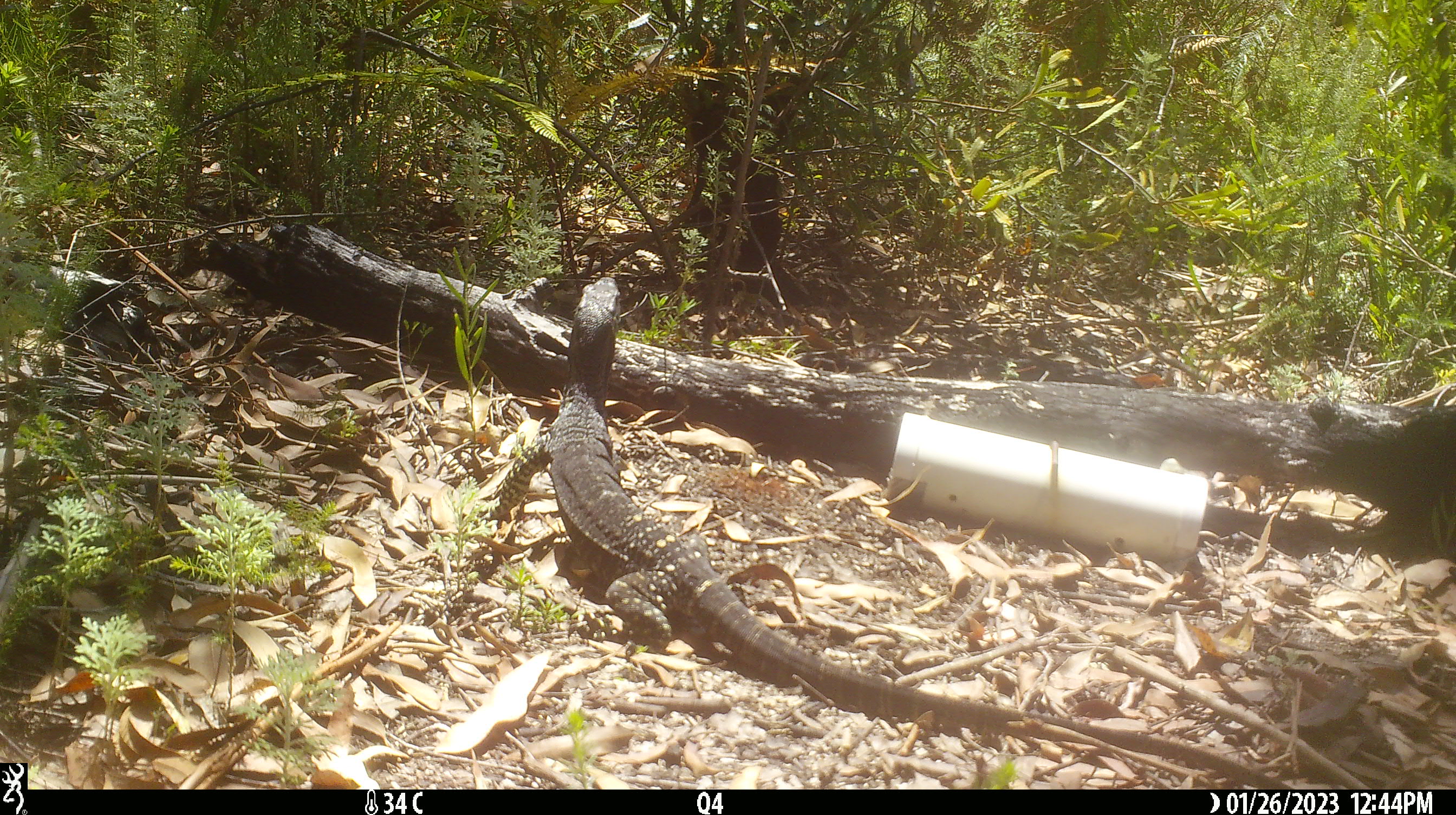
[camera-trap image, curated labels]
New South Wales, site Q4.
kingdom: Animalia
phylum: Chordata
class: Reptilia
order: Squamata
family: Varanidae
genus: Varanus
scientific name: Varanus varius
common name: lace monitor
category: goanna